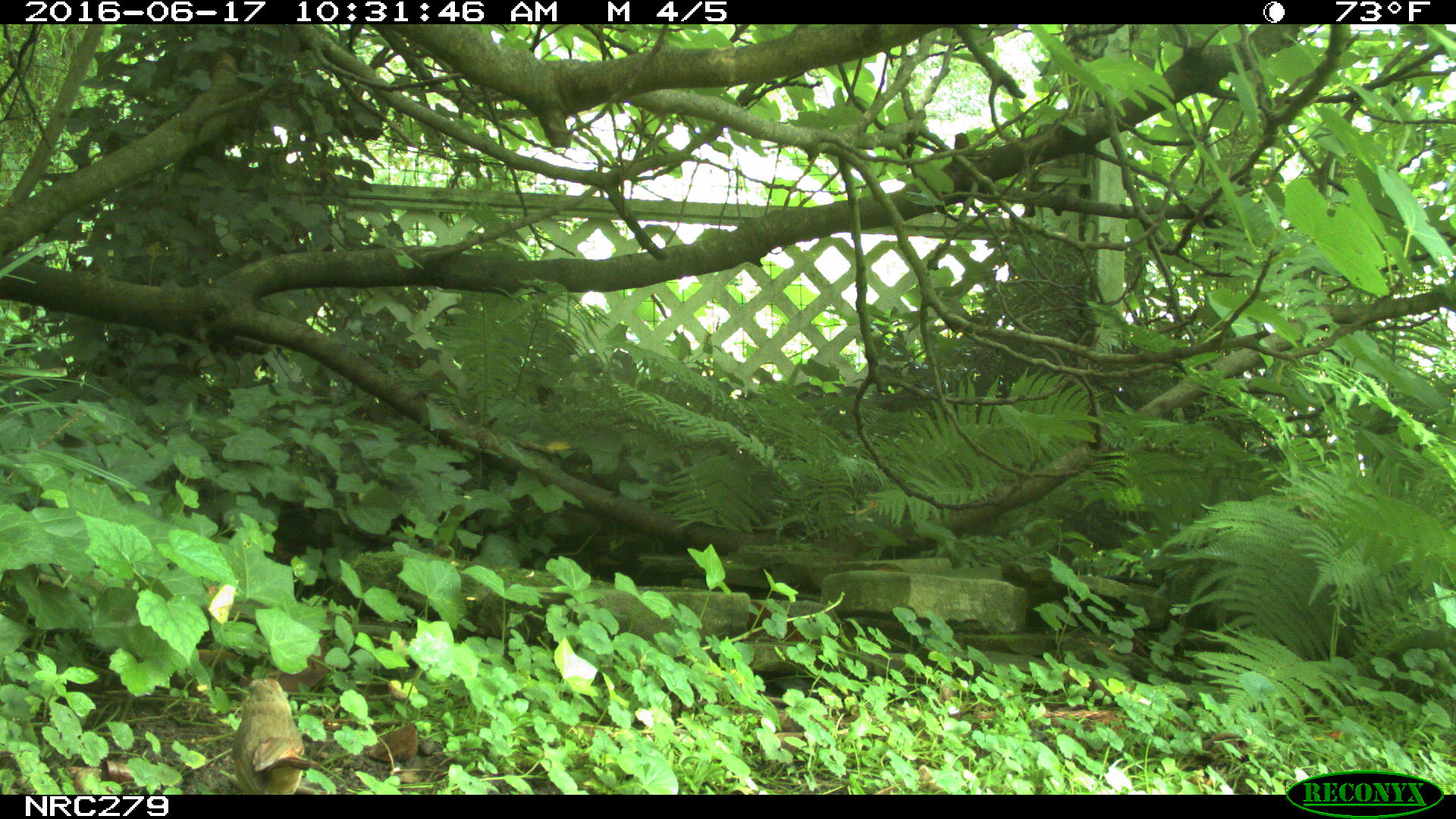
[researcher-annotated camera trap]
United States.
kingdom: Animalia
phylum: Chordata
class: Aves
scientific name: Aves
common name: bird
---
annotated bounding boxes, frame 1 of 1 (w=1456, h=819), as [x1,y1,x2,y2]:
Bird: [226,676,322,790]